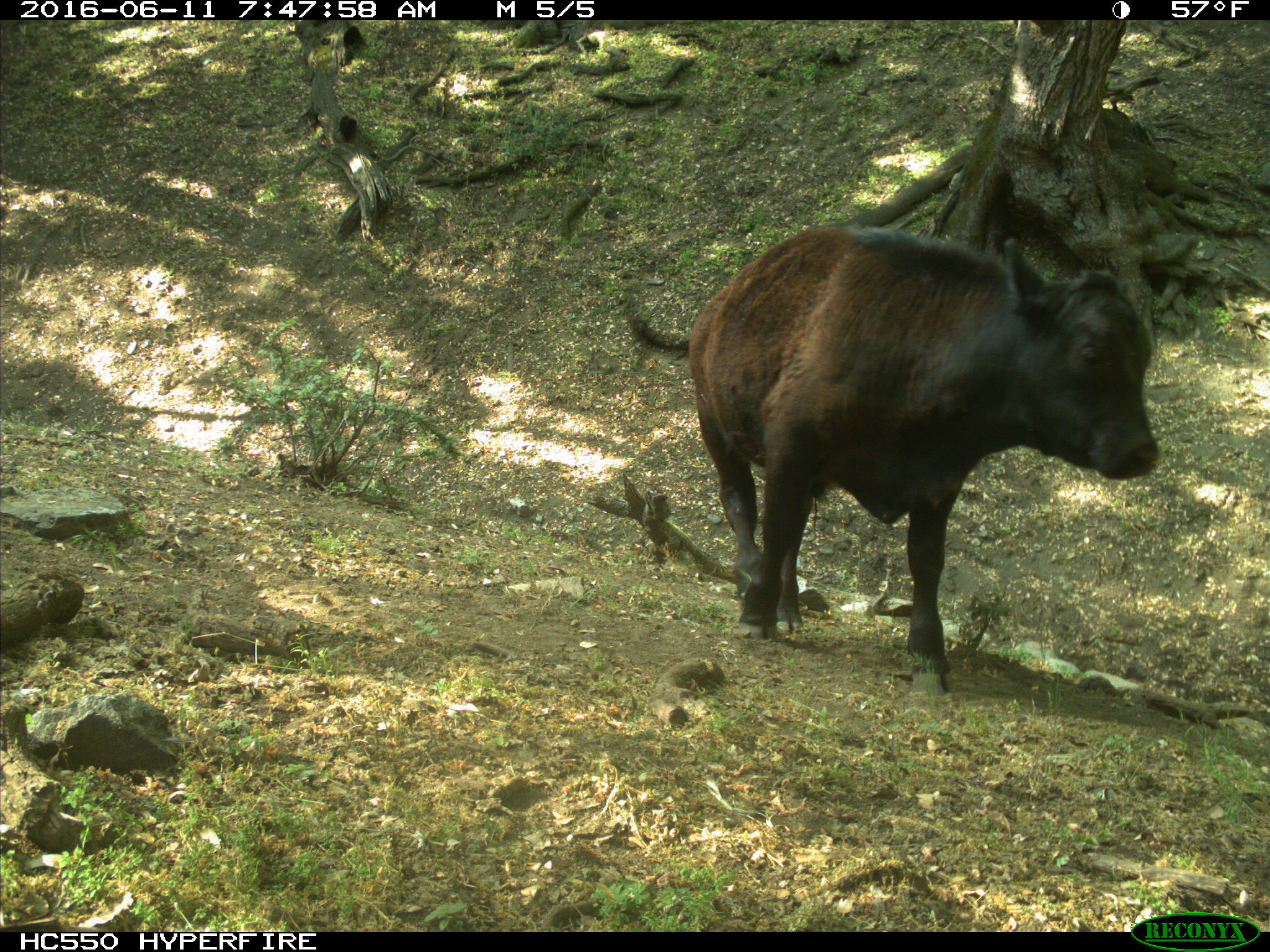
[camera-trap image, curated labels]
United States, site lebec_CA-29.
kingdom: Animalia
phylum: Chordata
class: Mammalia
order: Artiodactyla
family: Bovidae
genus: Bos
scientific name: Bos taurus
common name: domestic cow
Bos taurus (domestic cow).